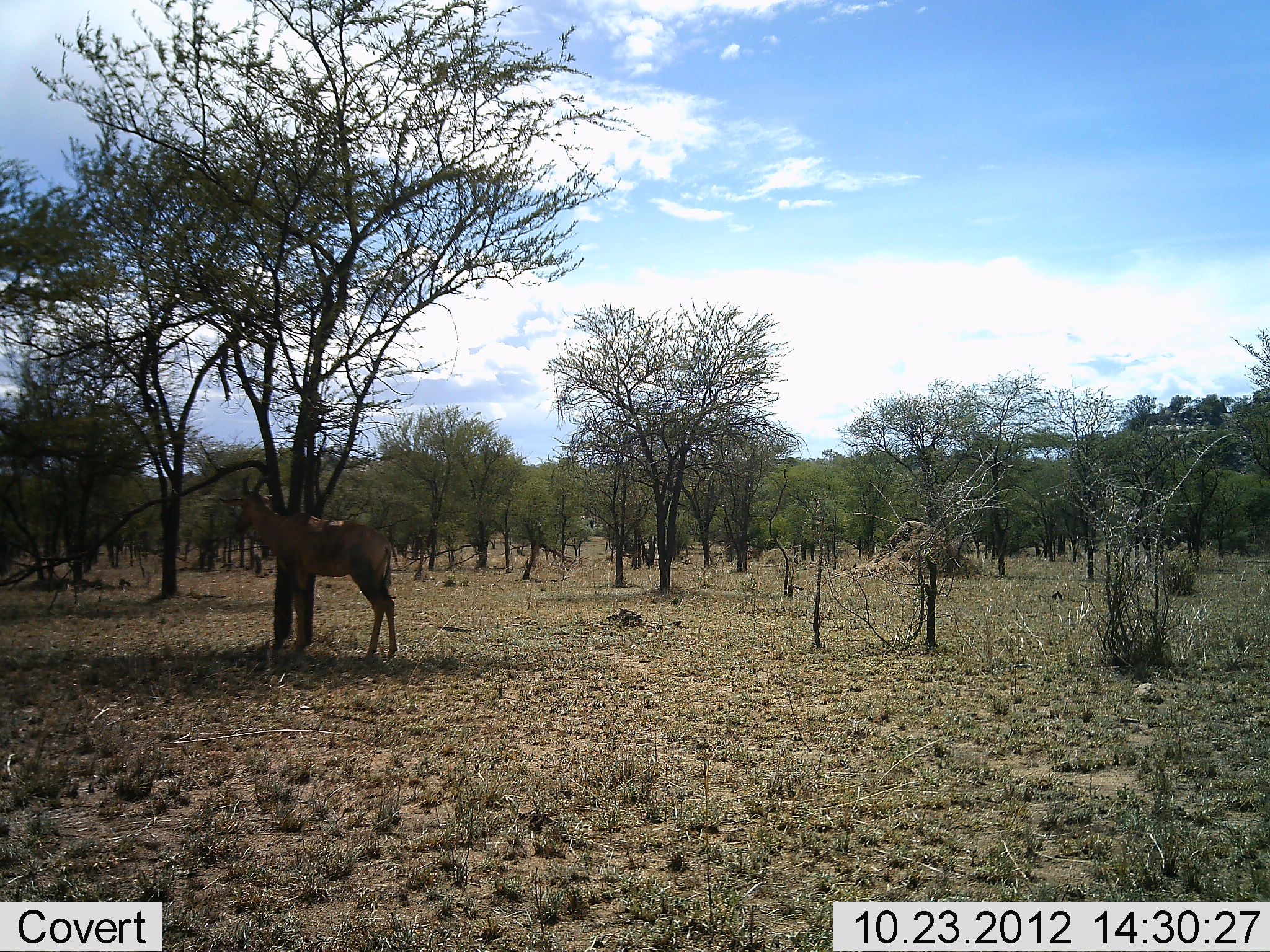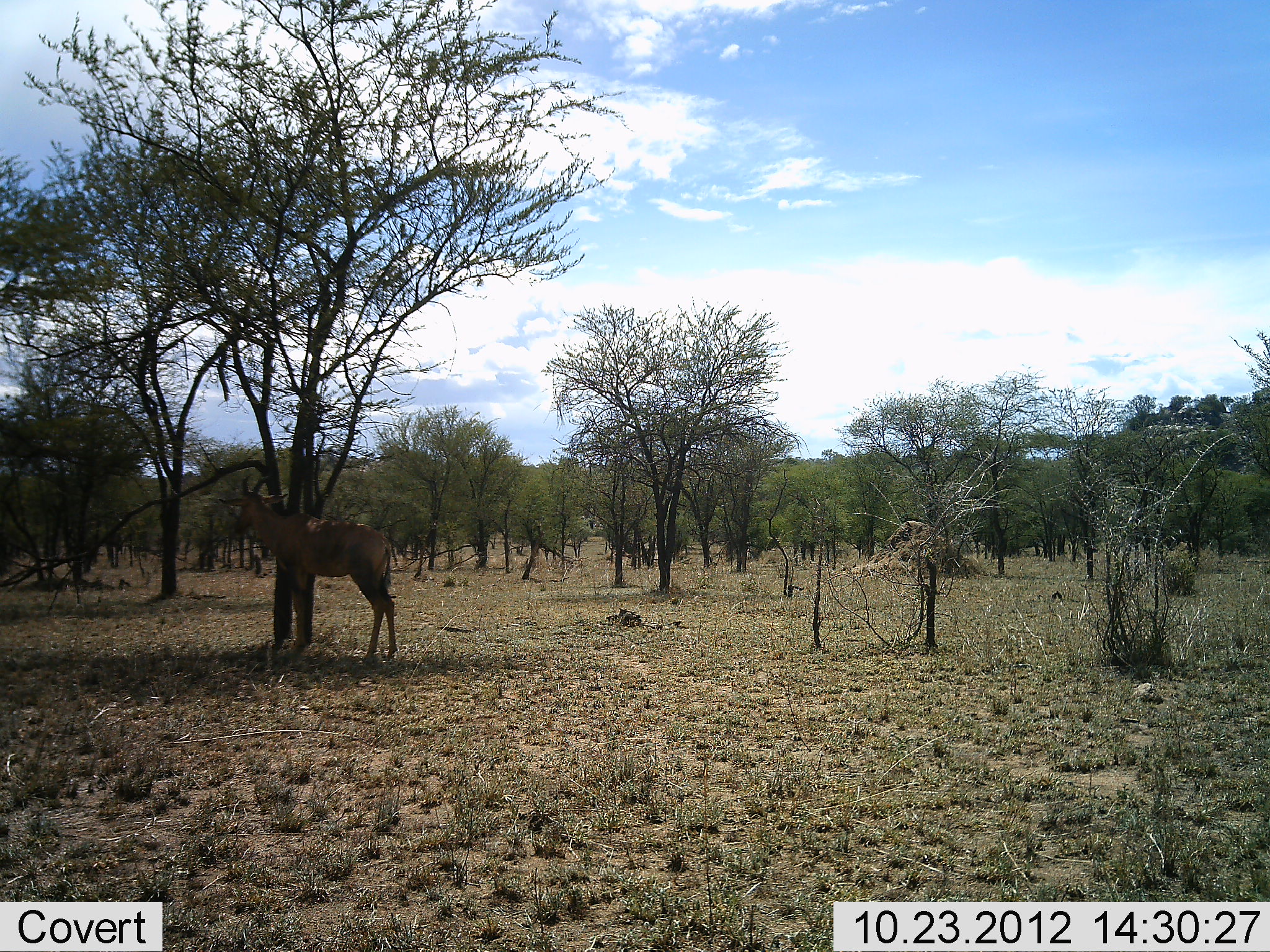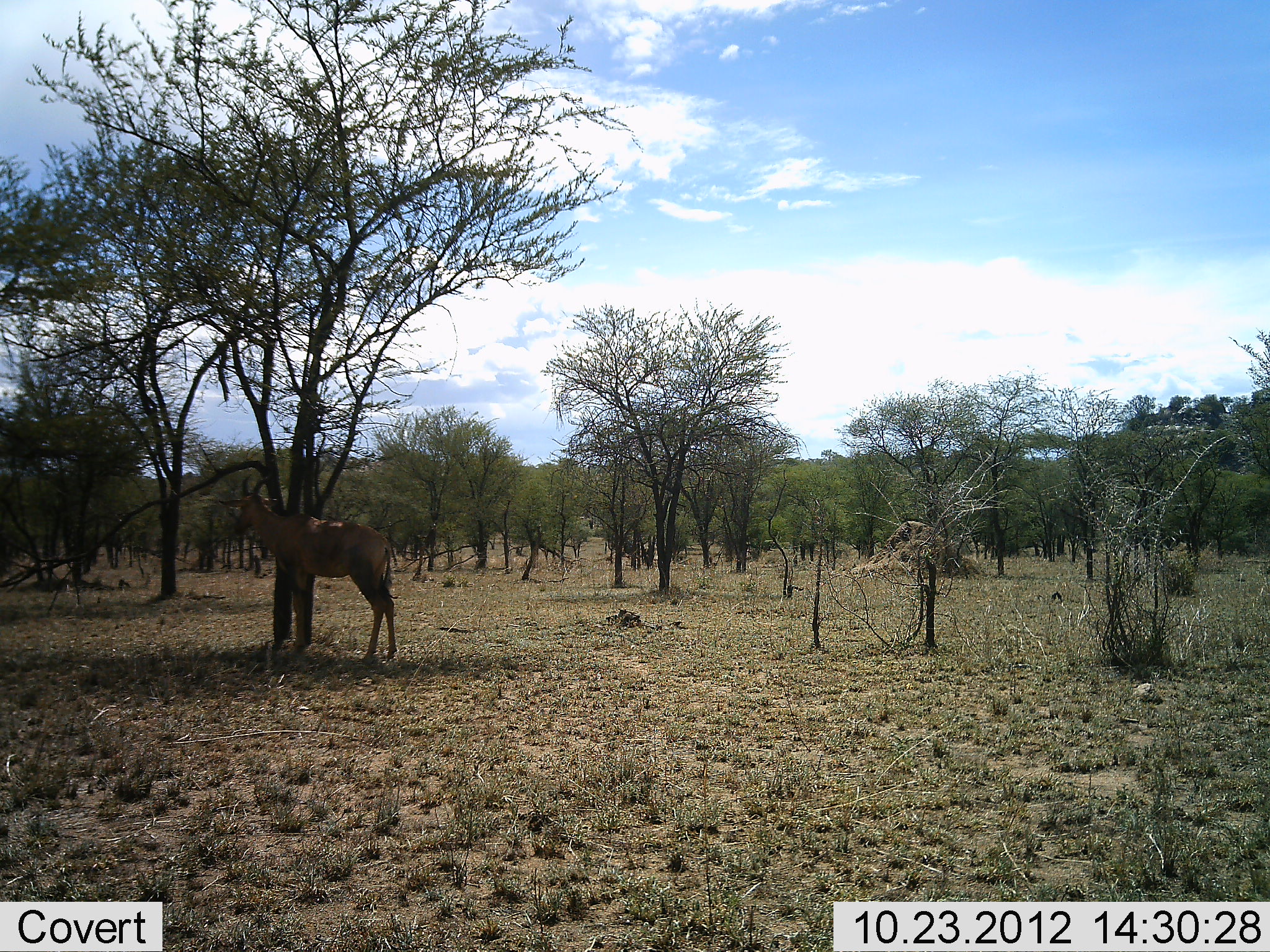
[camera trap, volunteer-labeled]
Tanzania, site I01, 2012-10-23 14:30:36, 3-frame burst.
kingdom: Animalia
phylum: Chordata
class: Mammalia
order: Artiodactyla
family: Bovidae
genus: Alcelaphus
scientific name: Alcelaphus buselaphus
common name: hartebeest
Hartebeest (Alcelaphus buselaphus), count 1. Behavior (volunteer vote fractions): standing 90%, resting 10%, moving 0%, interacting 0%. Young present (vote fraction): 0%. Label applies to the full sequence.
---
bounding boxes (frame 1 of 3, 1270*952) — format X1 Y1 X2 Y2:
animal: 217 473 399 653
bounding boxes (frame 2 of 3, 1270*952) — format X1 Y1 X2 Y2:
animal: 233 471 400 644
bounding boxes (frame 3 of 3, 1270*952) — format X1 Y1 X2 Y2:
animal: 231 472 400 645